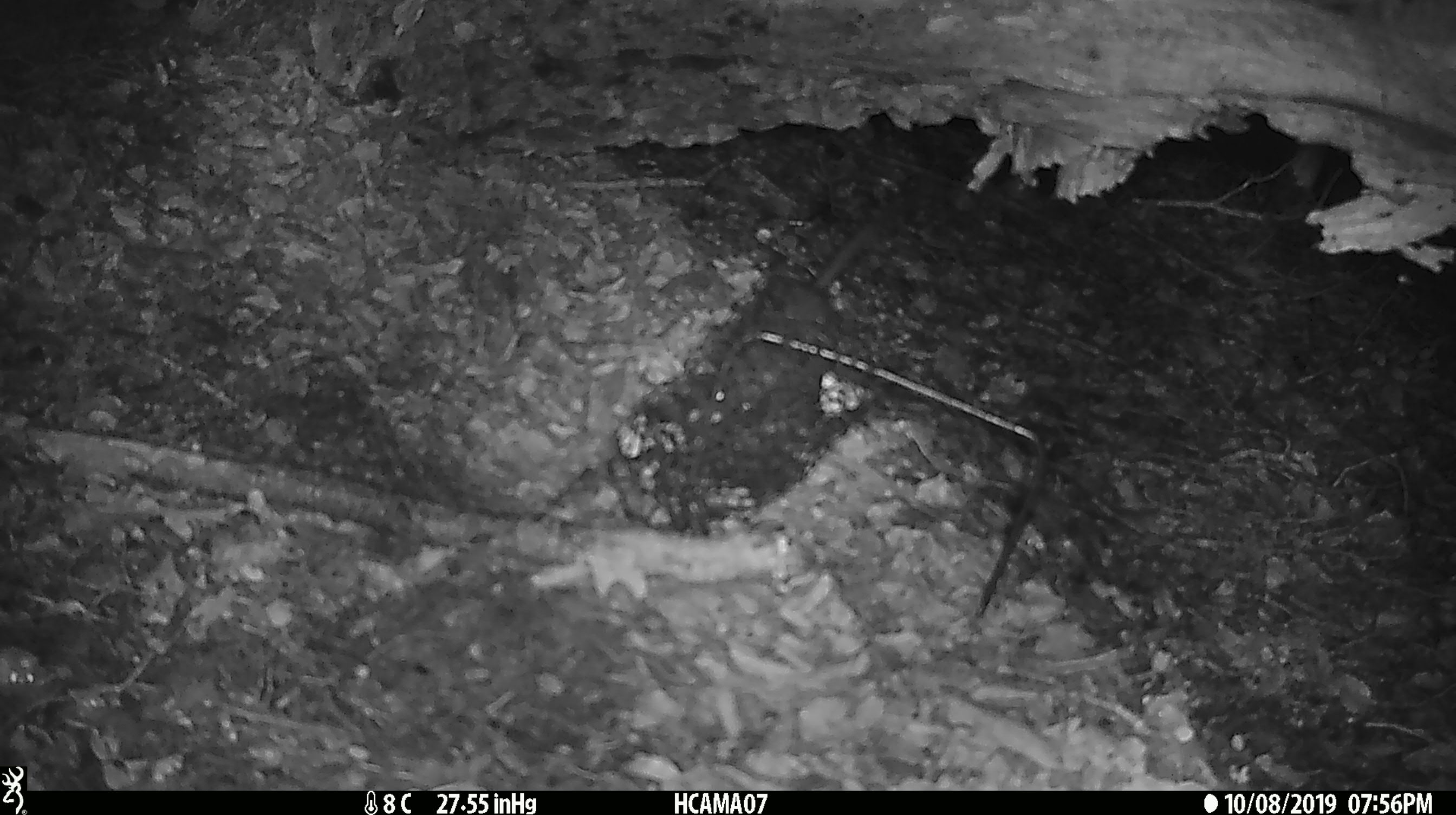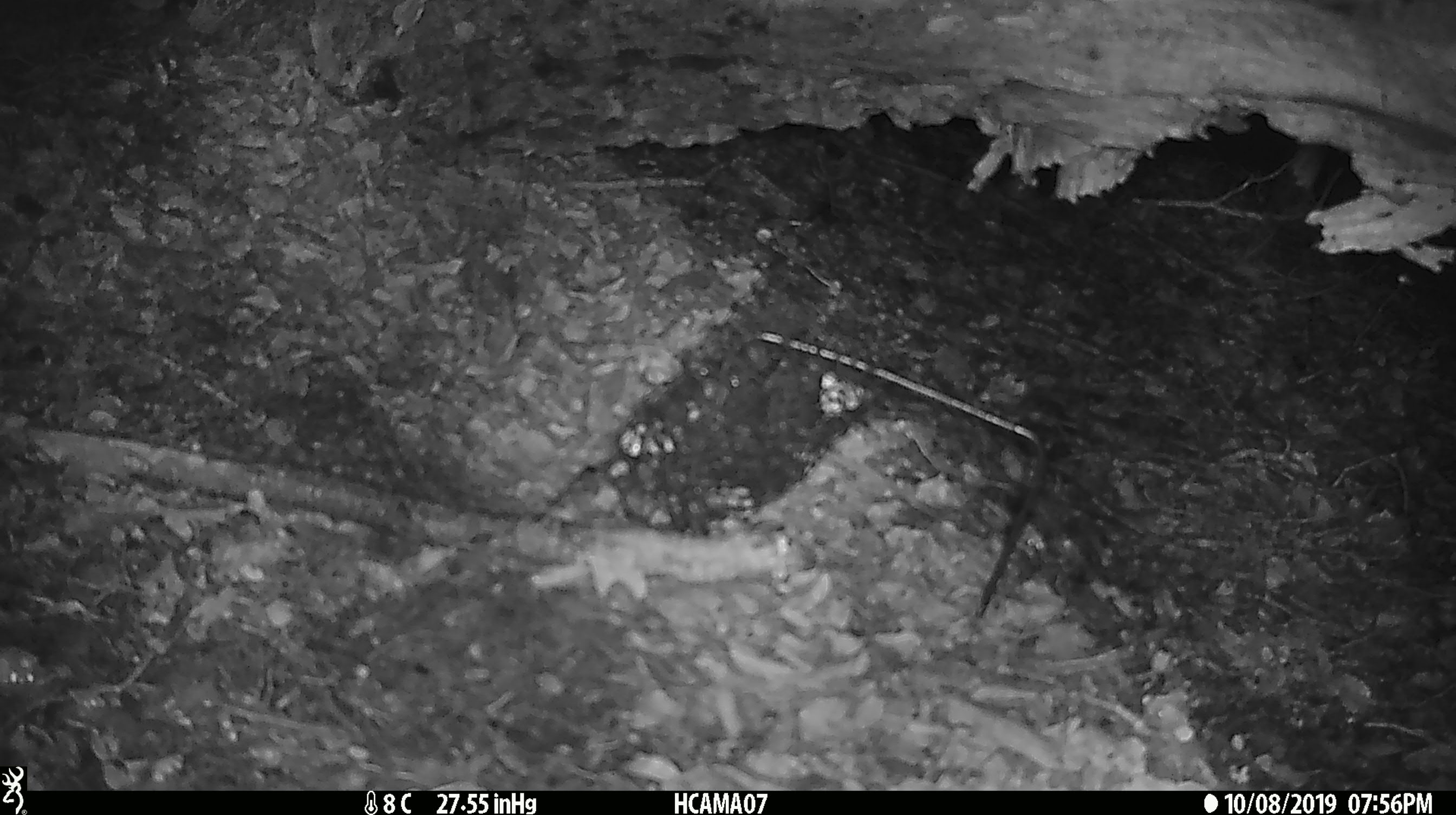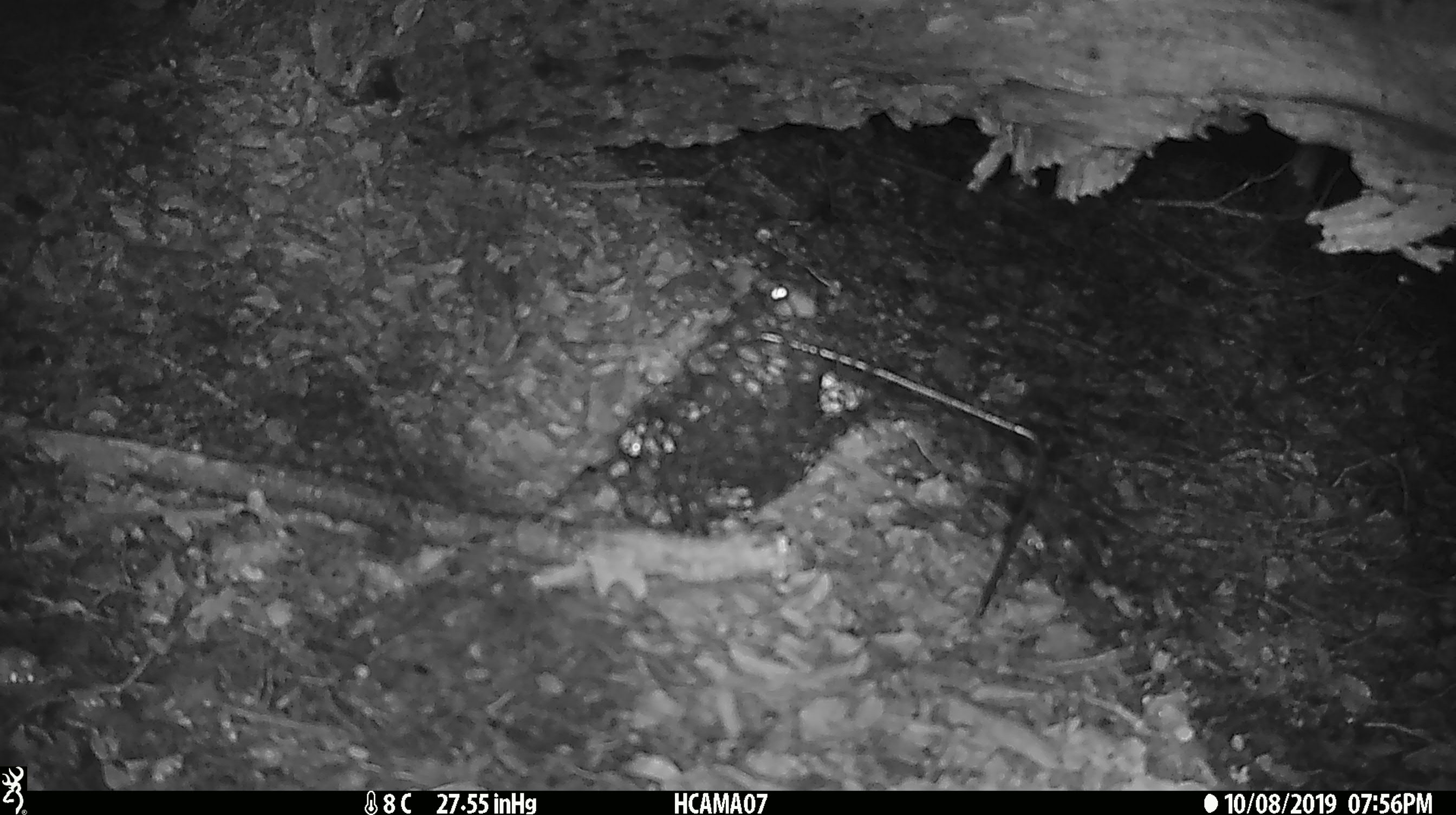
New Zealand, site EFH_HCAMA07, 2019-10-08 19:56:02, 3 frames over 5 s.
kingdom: Animalia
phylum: Chordata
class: Mammalia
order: Rodentia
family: Muridae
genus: Rattus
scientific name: Rattus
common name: rat